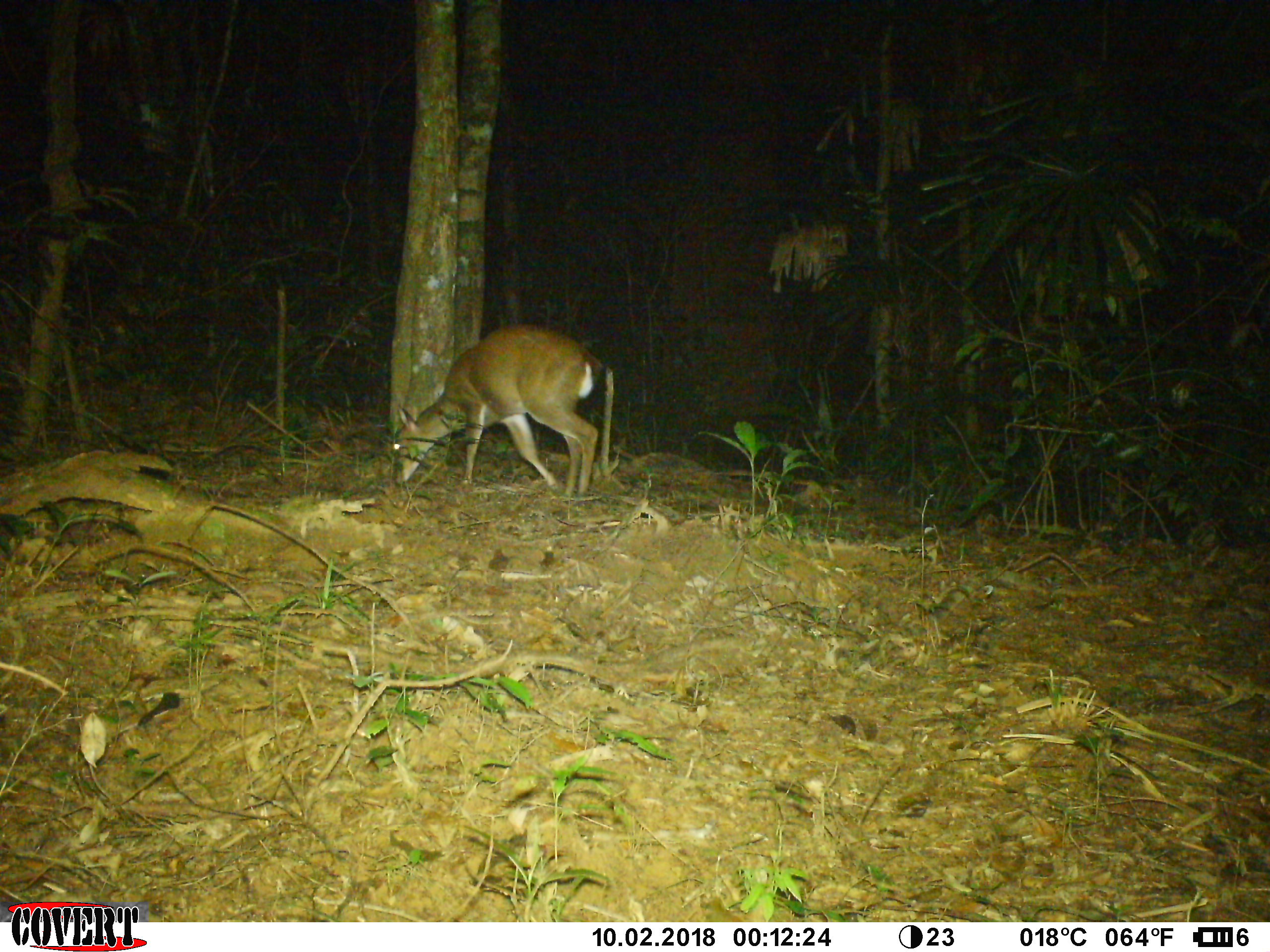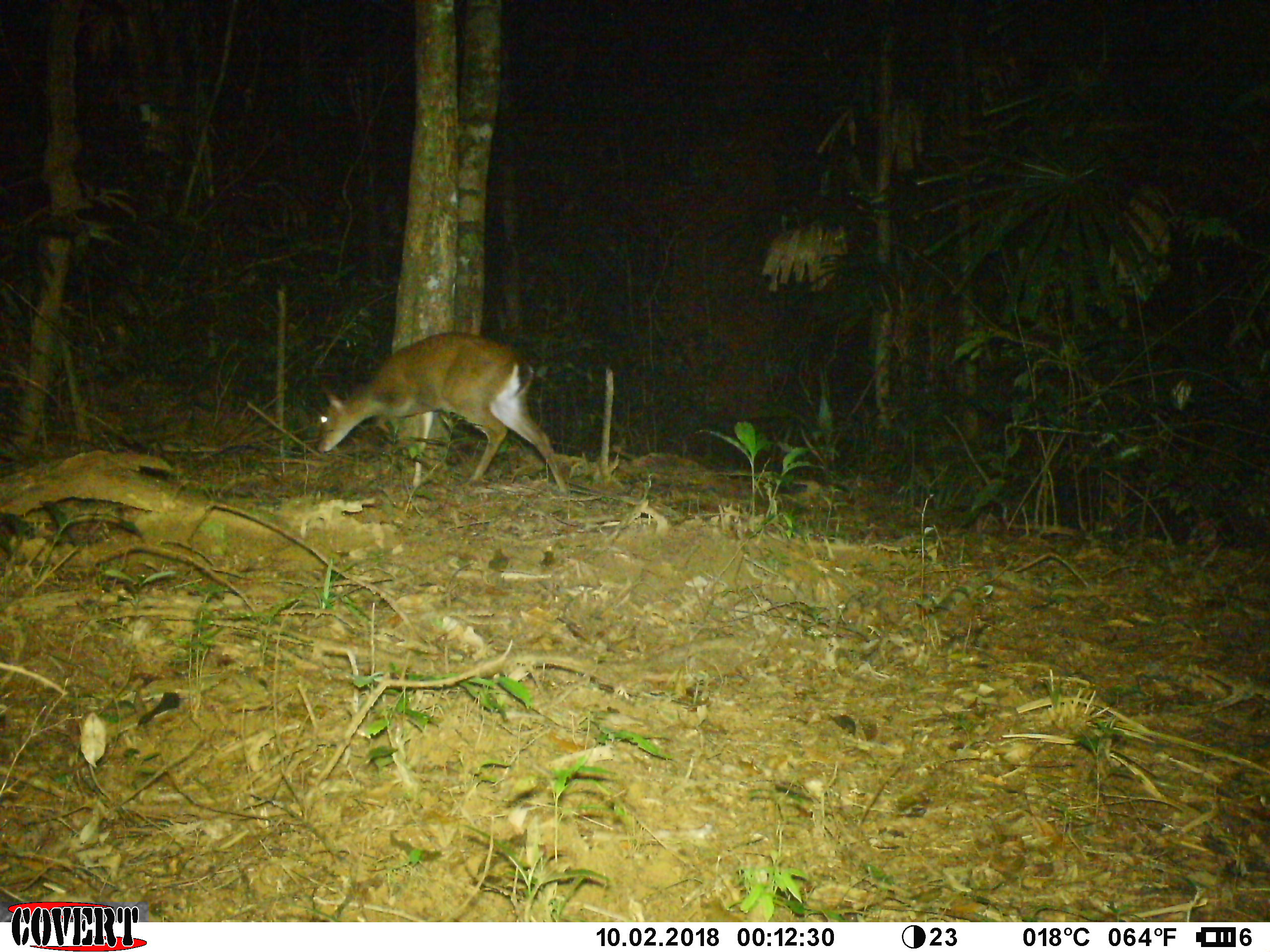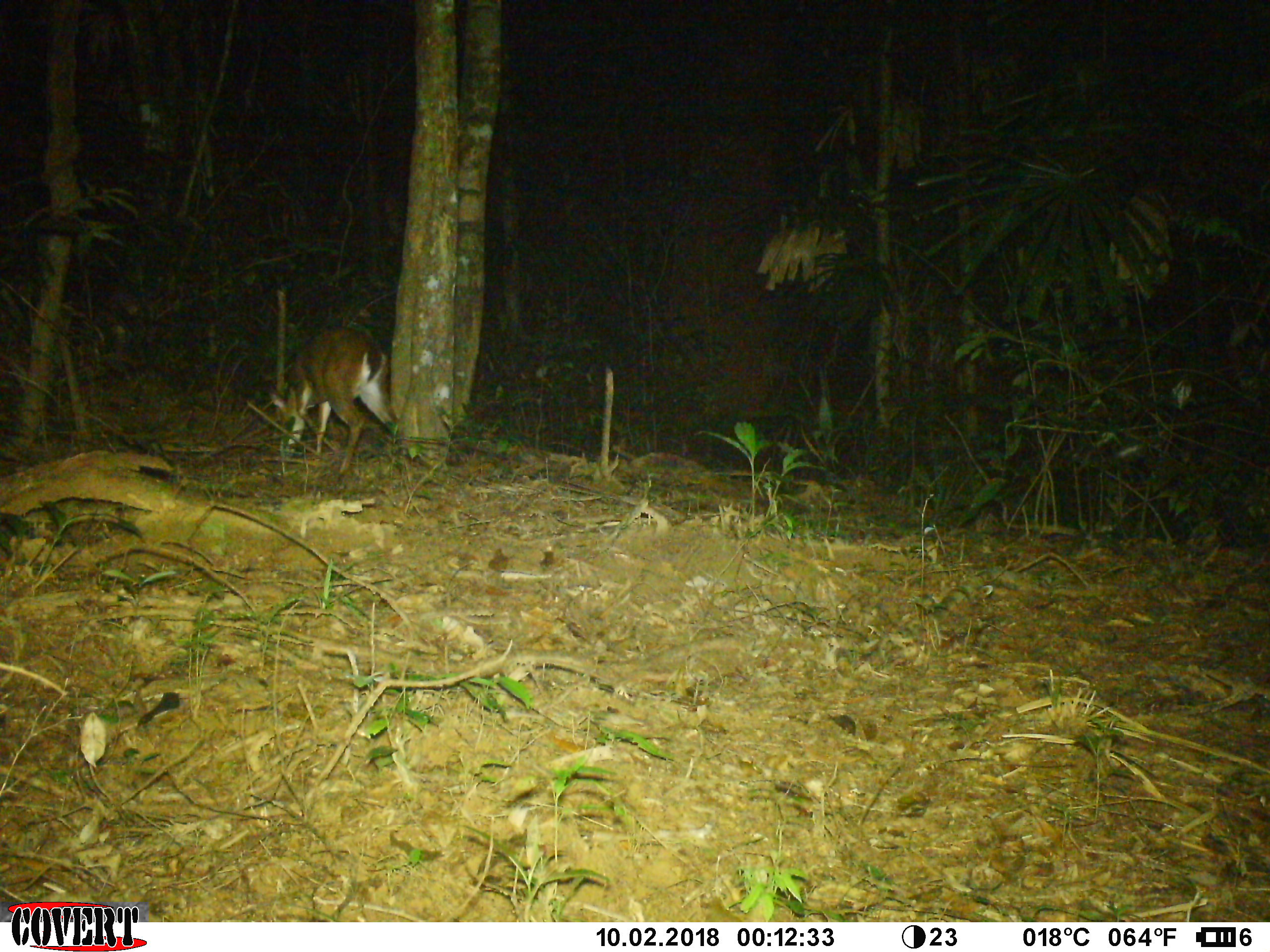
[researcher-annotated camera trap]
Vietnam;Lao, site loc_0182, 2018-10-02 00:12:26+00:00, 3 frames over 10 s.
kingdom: Animalia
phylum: Chordata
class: Mammalia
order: Artiodactyla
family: Cervidae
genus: Muntiacus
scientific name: Muntiacus vuquangensis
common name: large-antlered muntjac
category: large antlered muntjac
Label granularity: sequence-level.